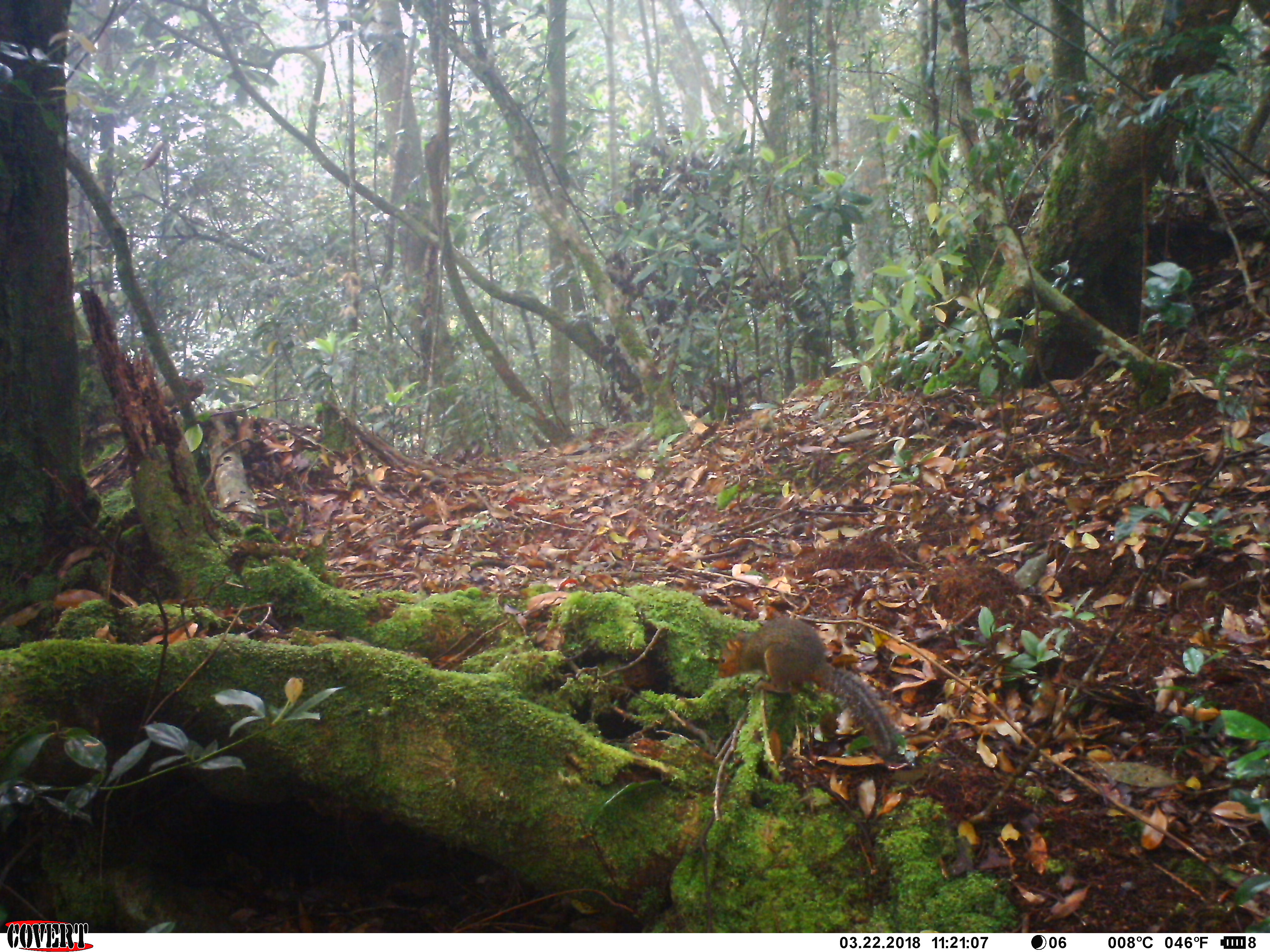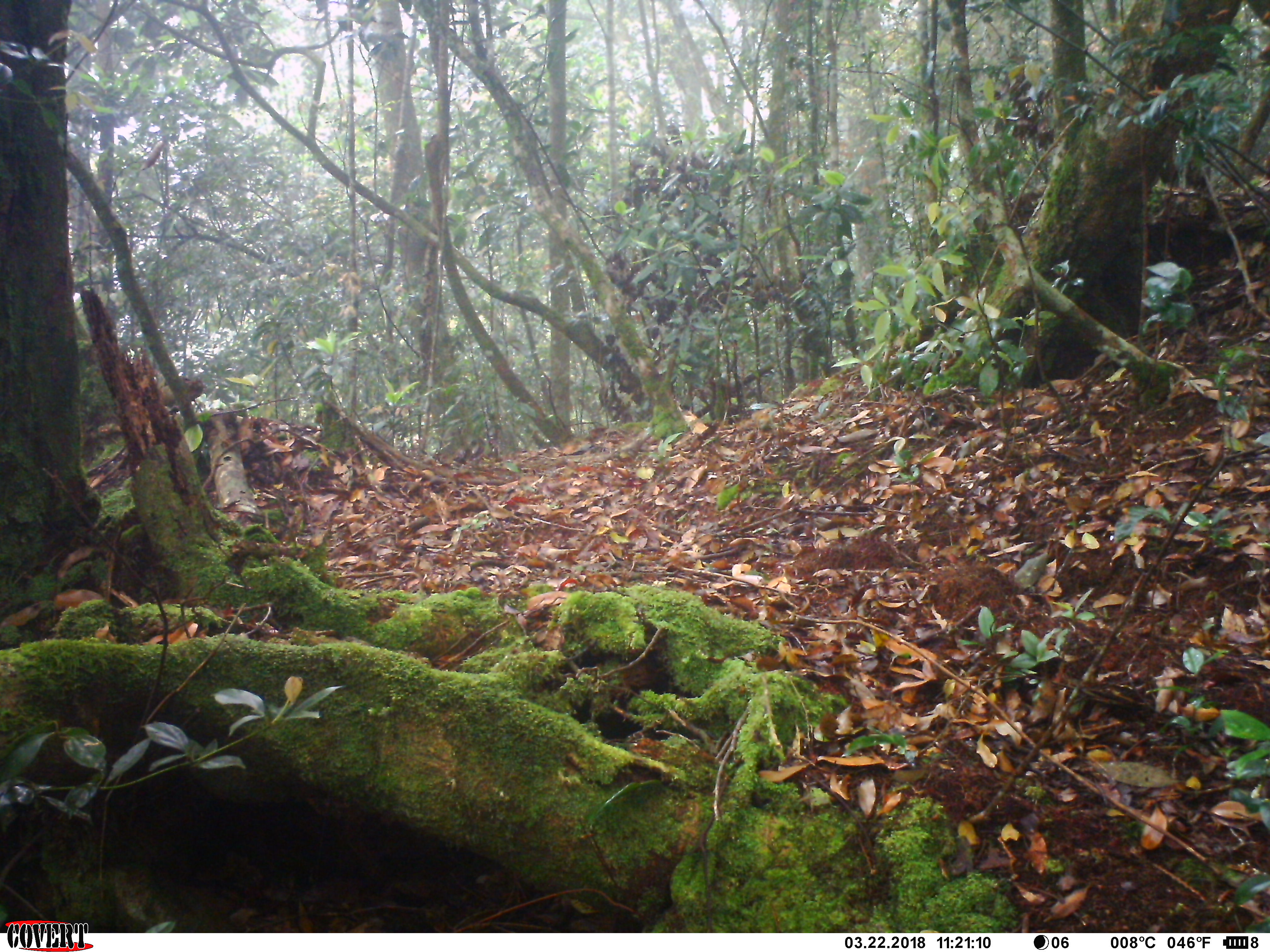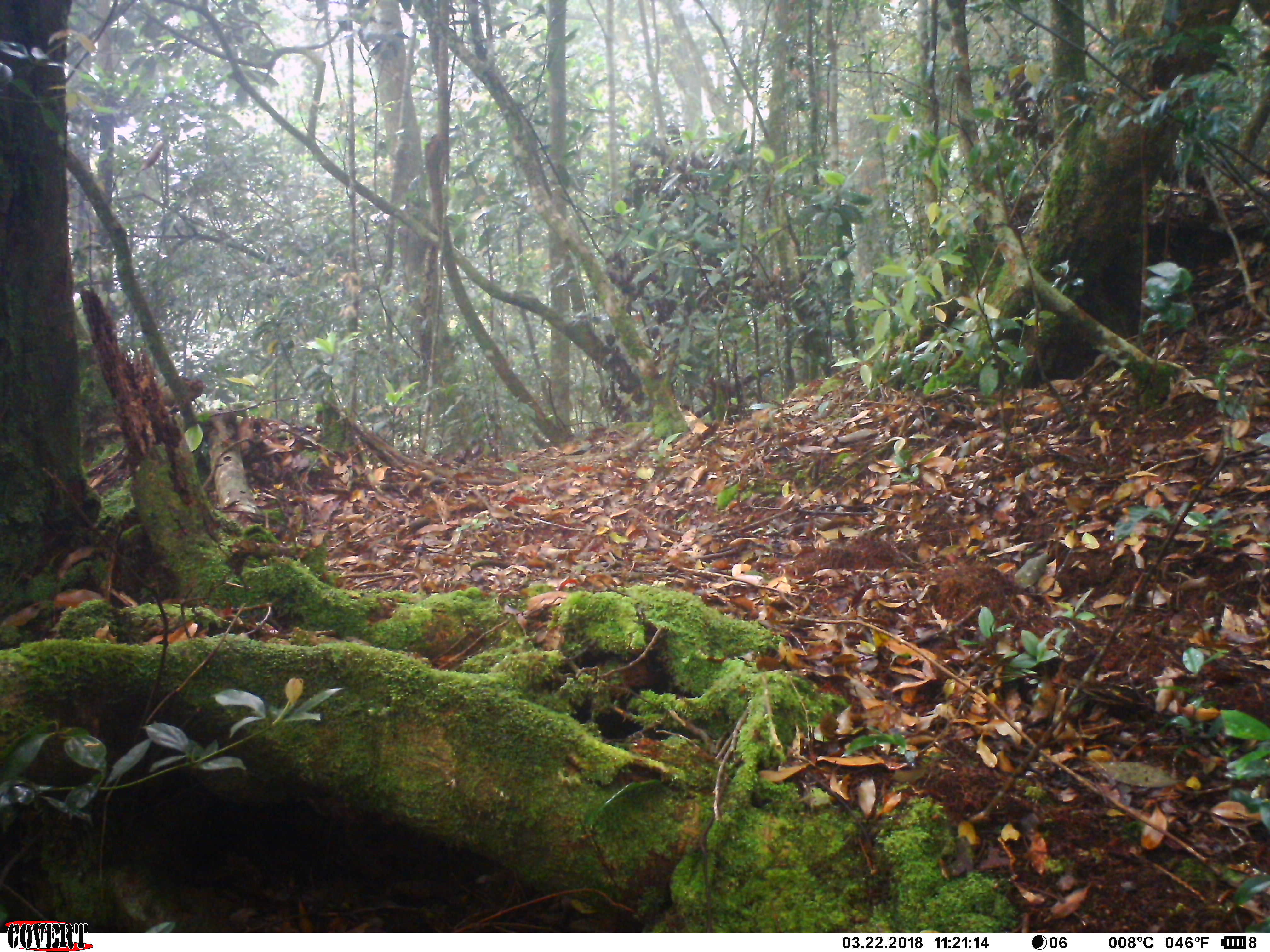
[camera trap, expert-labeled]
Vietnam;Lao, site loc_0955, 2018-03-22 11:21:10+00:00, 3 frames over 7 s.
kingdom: Animalia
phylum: Chordata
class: Mammalia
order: Rodentia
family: Sciuridae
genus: Dremomys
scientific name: Dremomys rufigenis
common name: red-cheeked squirrel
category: red cheeked squirrel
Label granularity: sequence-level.